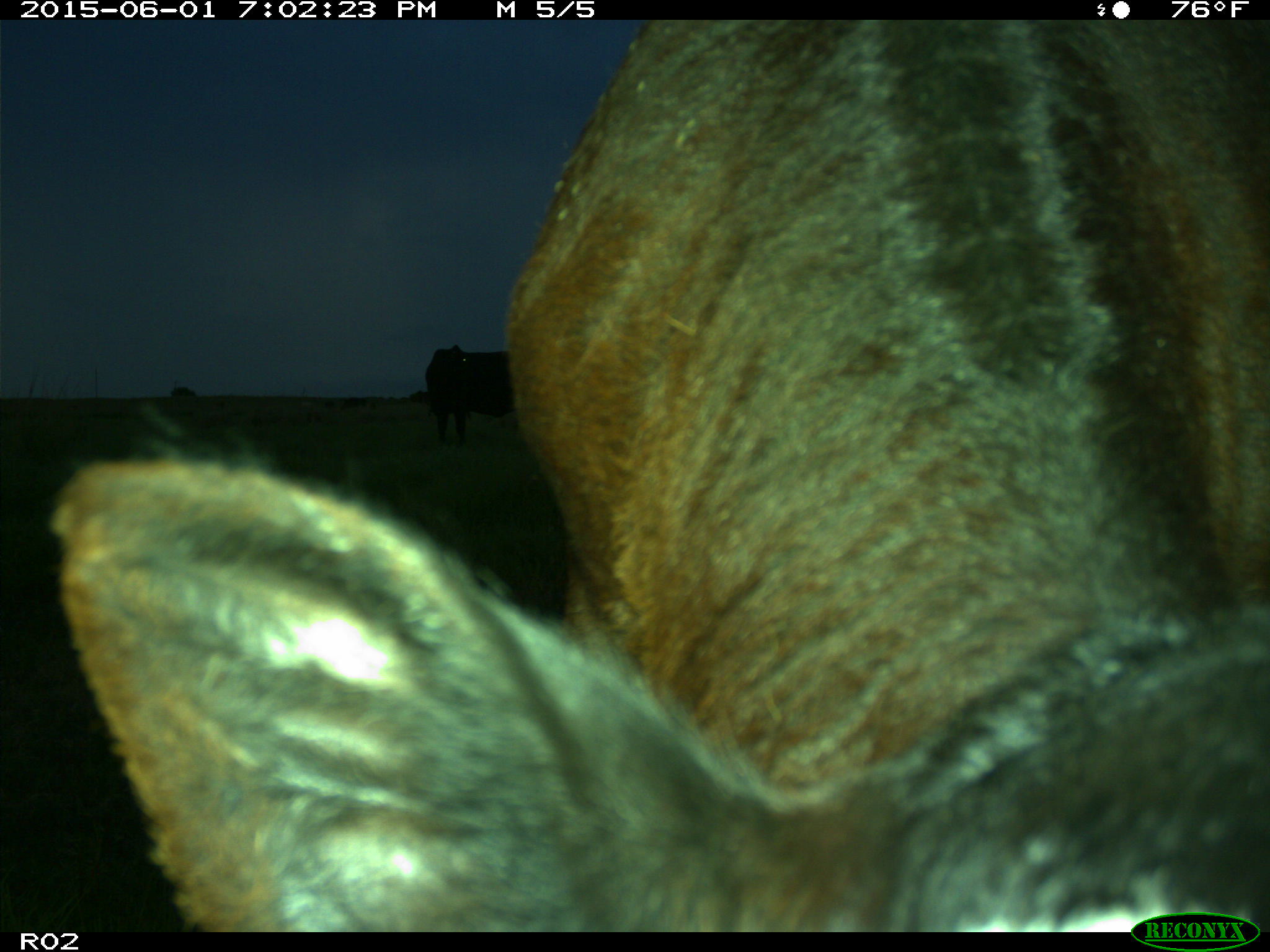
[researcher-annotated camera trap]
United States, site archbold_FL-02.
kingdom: Animalia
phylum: Chordata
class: Mammalia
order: Artiodactyla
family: Bovidae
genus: Bos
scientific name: Bos taurus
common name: domestic cow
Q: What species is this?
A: Bos taurus (domestic cow).